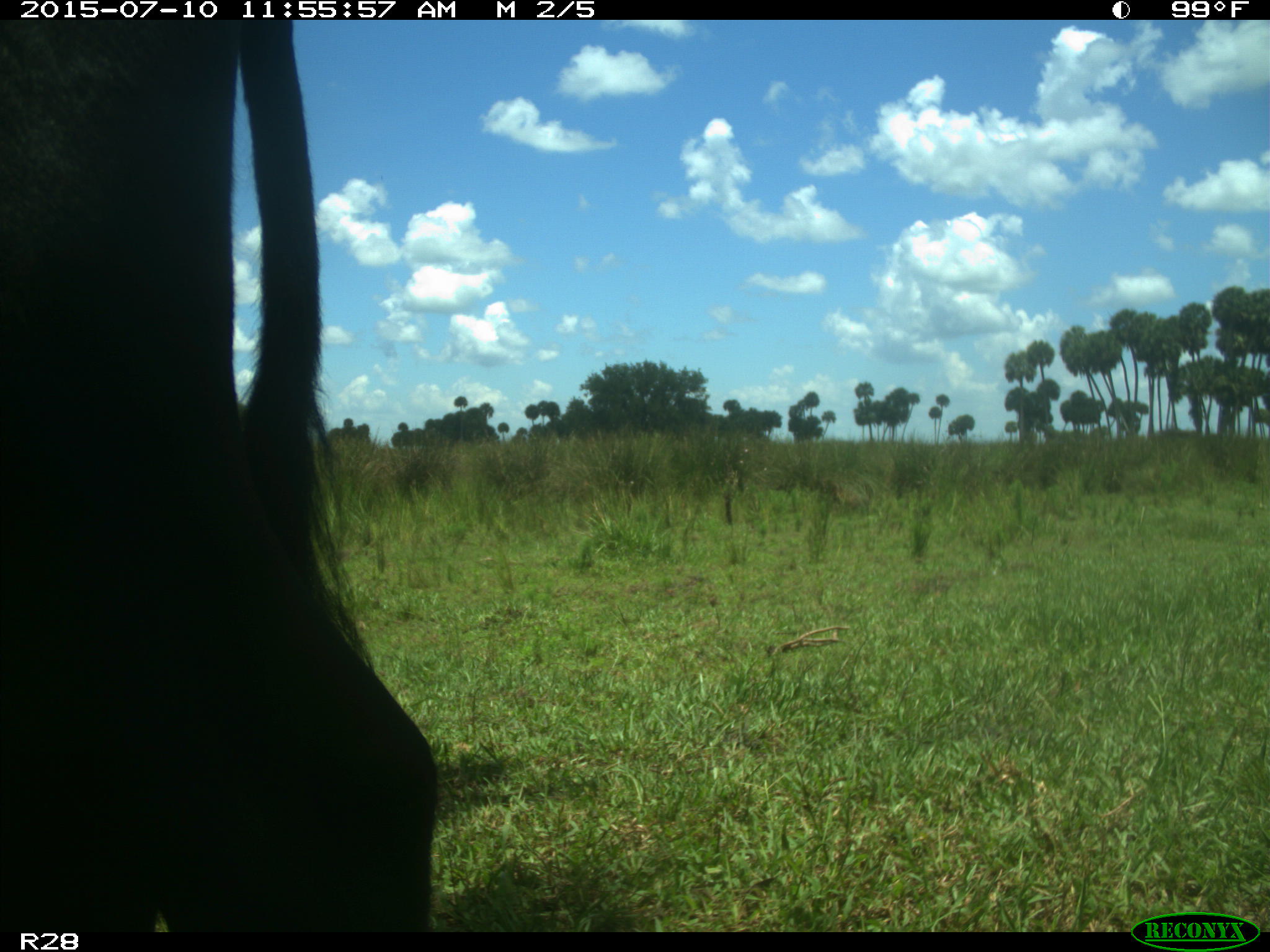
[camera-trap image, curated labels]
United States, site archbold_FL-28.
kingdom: Animalia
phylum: Chordata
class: Mammalia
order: Artiodactyla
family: Bovidae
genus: Bos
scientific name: Bos taurus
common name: domestic cow